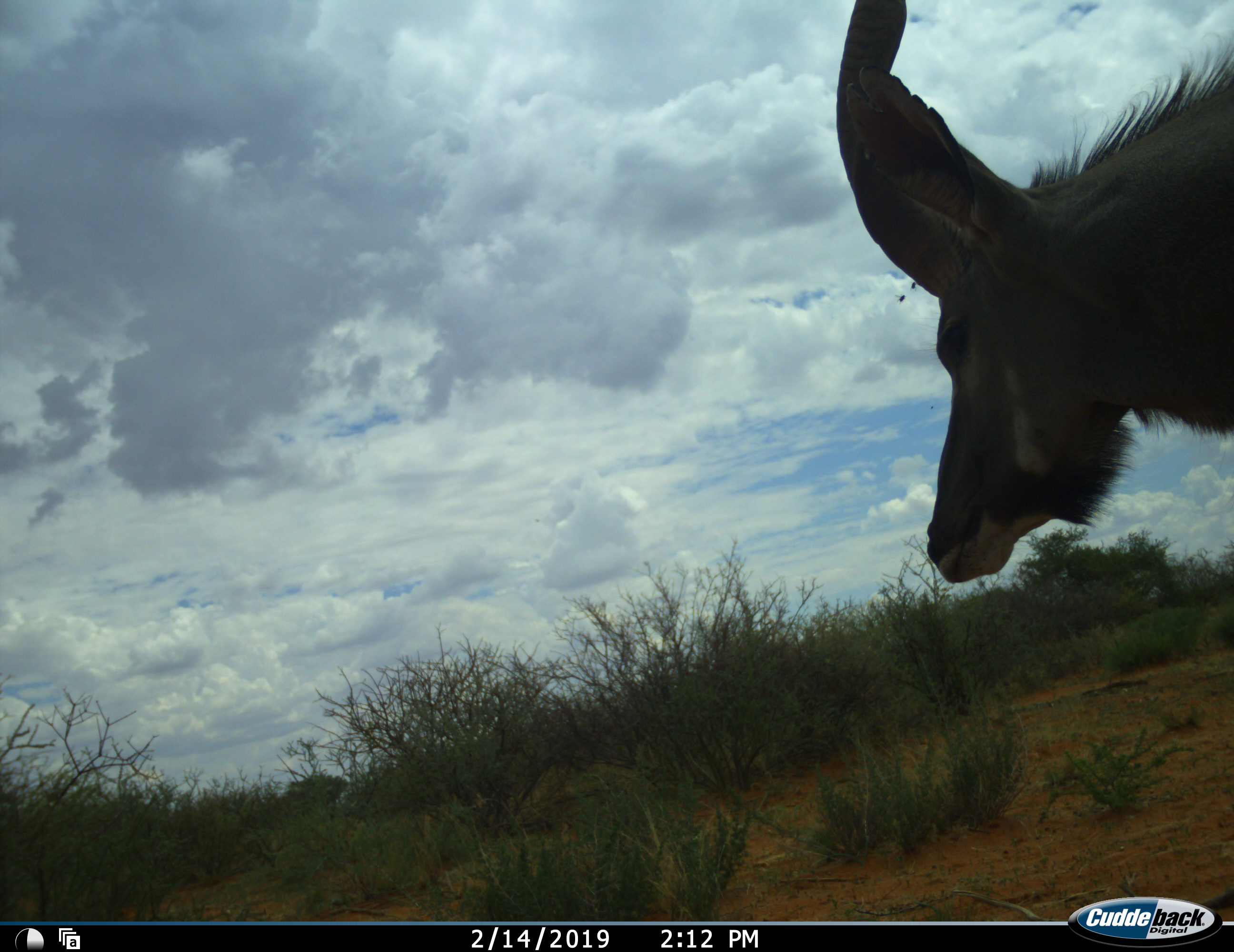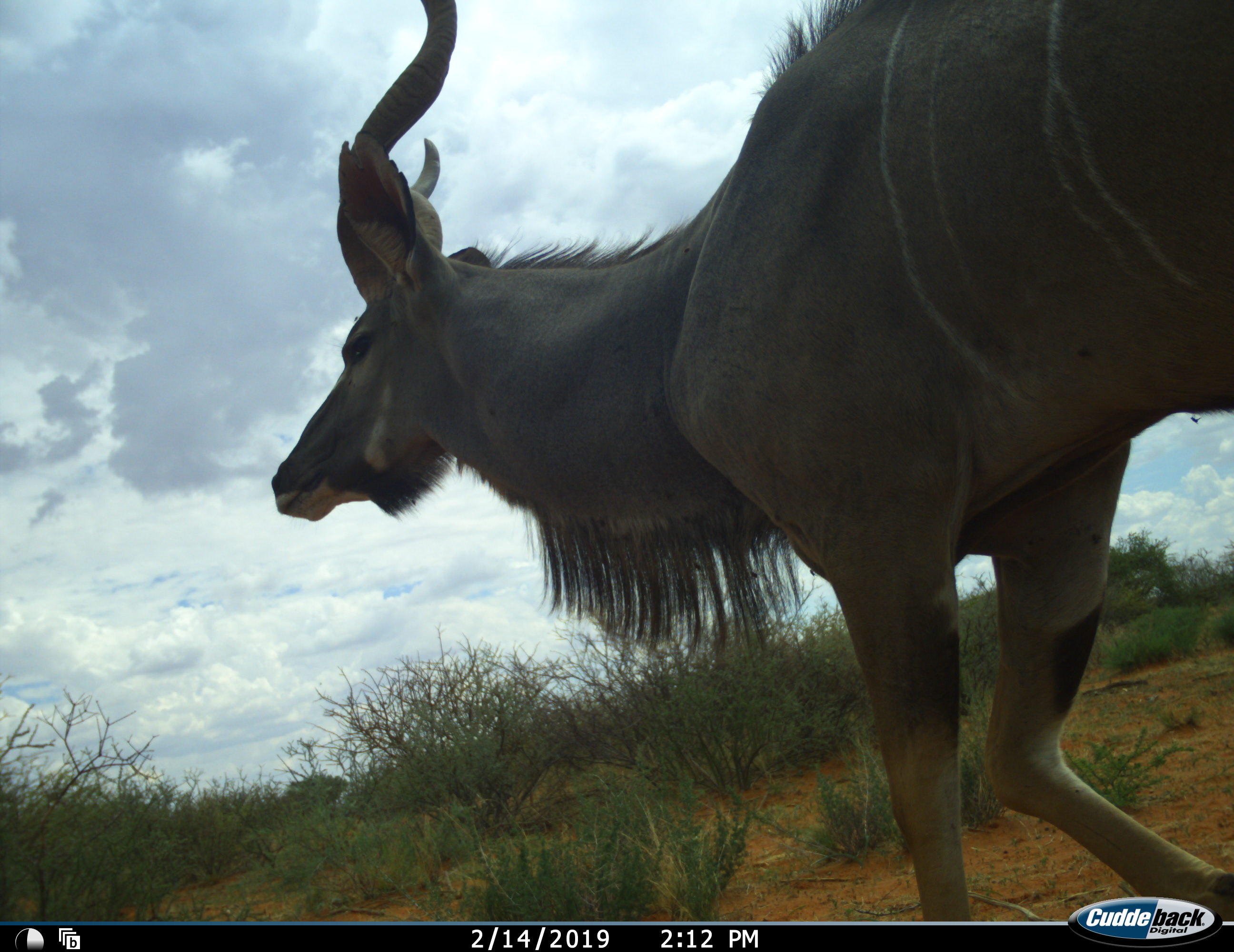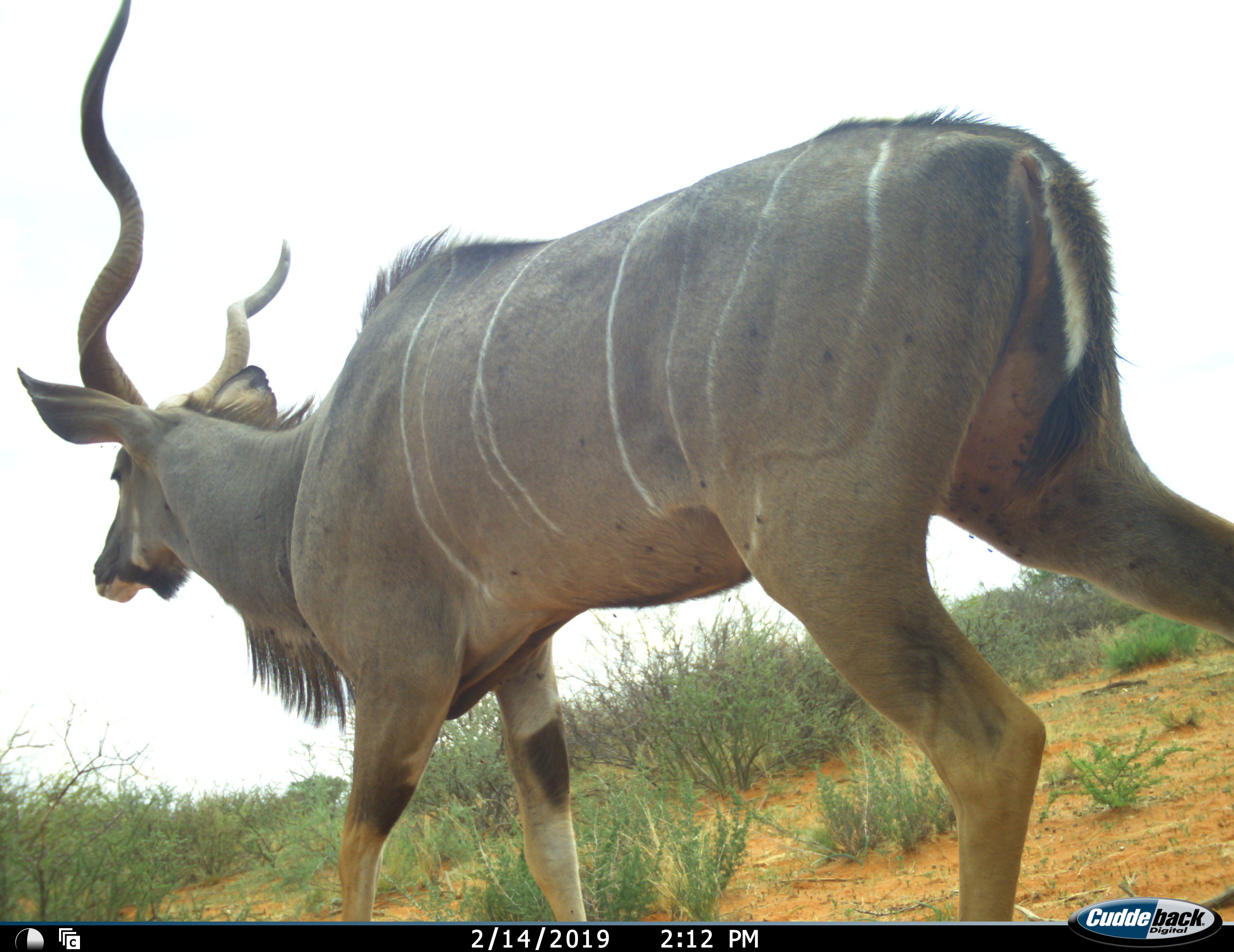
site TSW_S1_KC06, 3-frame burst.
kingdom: Animalia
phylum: Chordata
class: Mammalia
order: Artiodactyla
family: Bovidae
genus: Tragelaphus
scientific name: Tragelaphus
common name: kudu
Kudu (Tragelaphus), count 1. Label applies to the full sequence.